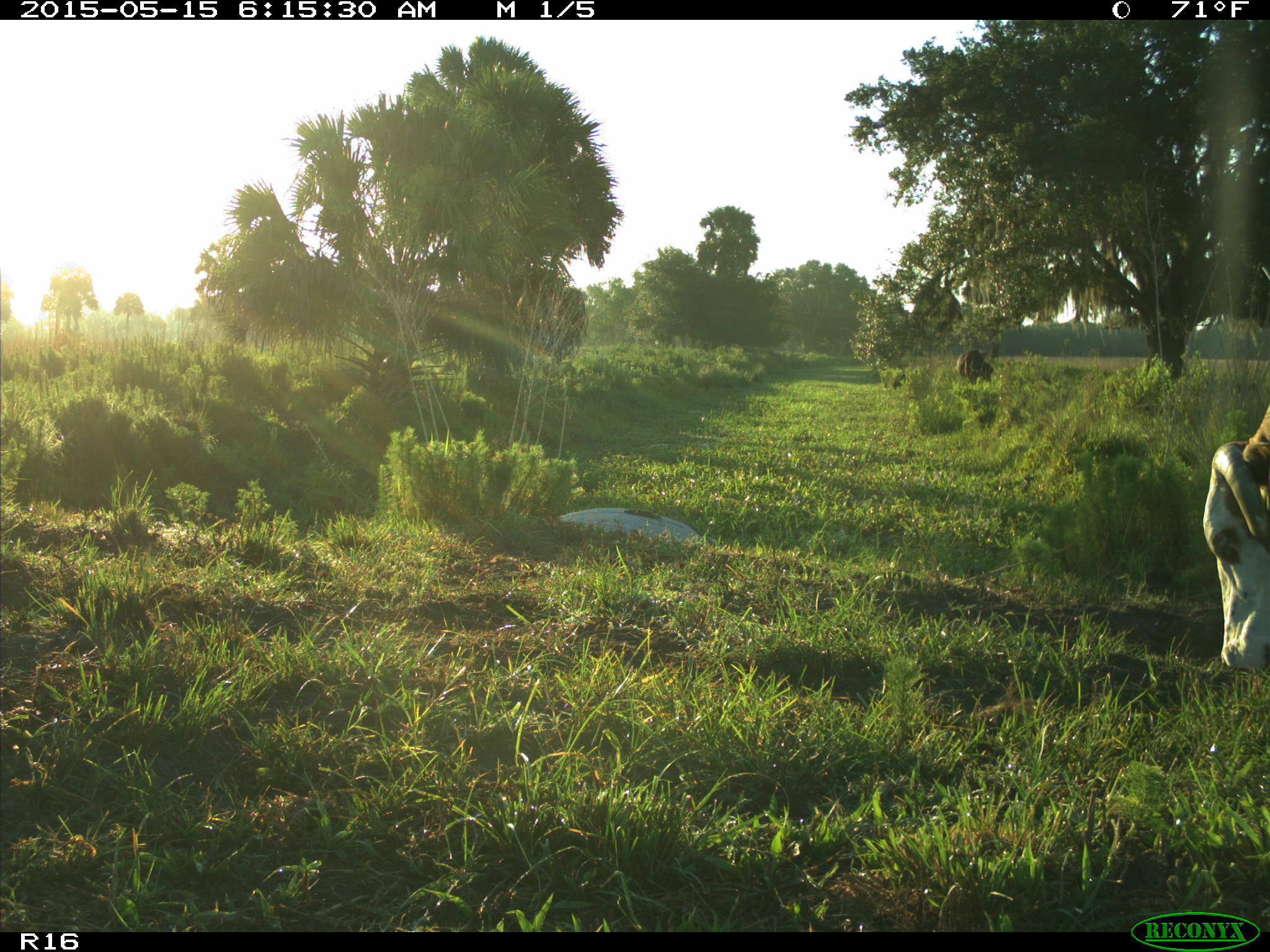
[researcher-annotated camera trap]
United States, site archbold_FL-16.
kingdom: Animalia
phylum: Chordata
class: Mammalia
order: Artiodactyla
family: Bovidae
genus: Bos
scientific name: Bos taurus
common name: domestic cow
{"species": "Bos taurus (domestic cow)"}